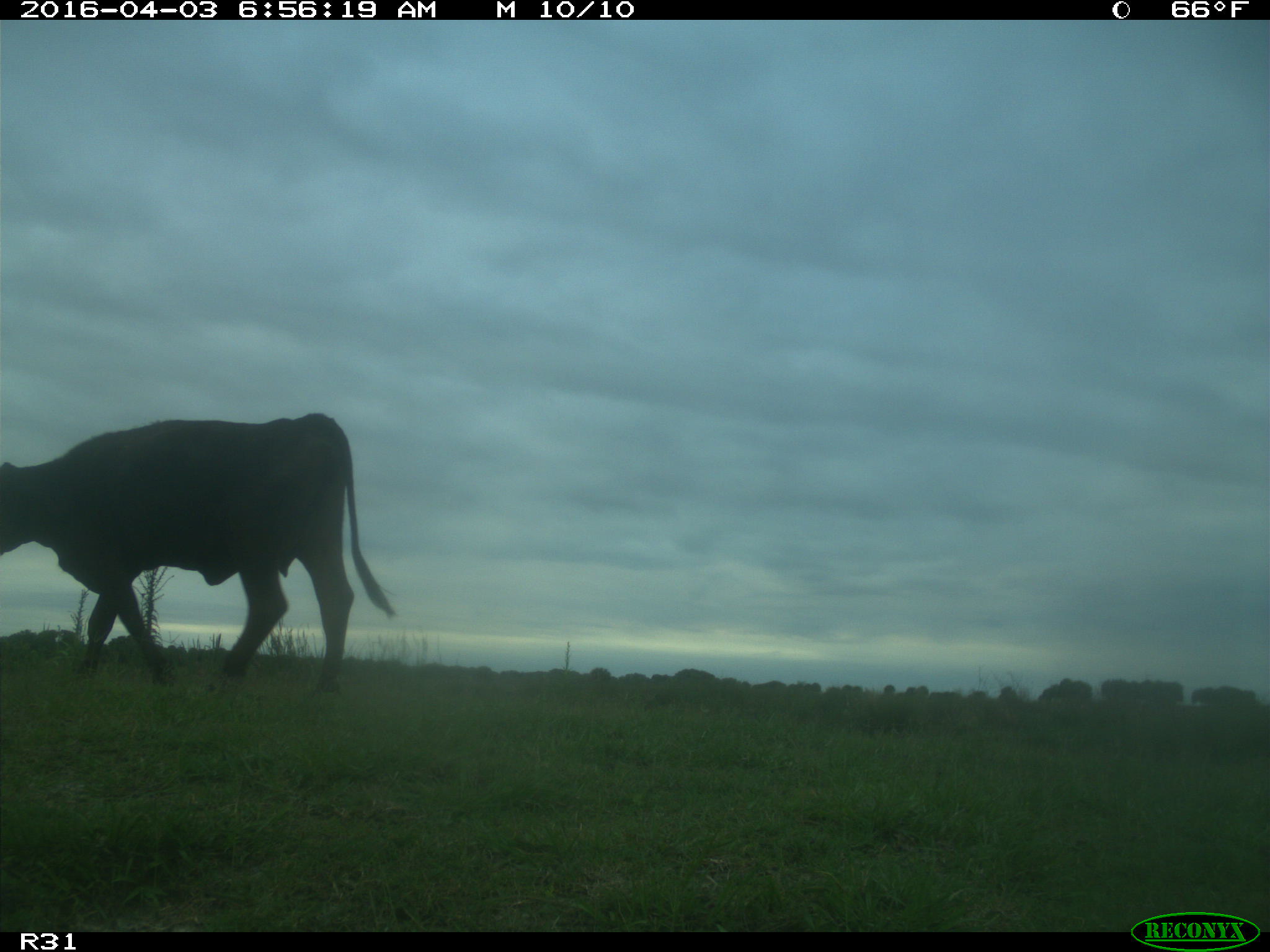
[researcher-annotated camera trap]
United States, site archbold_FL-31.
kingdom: Animalia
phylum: Chordata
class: Mammalia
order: Artiodactyla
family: Bovidae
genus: Bos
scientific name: Bos taurus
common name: domestic cow